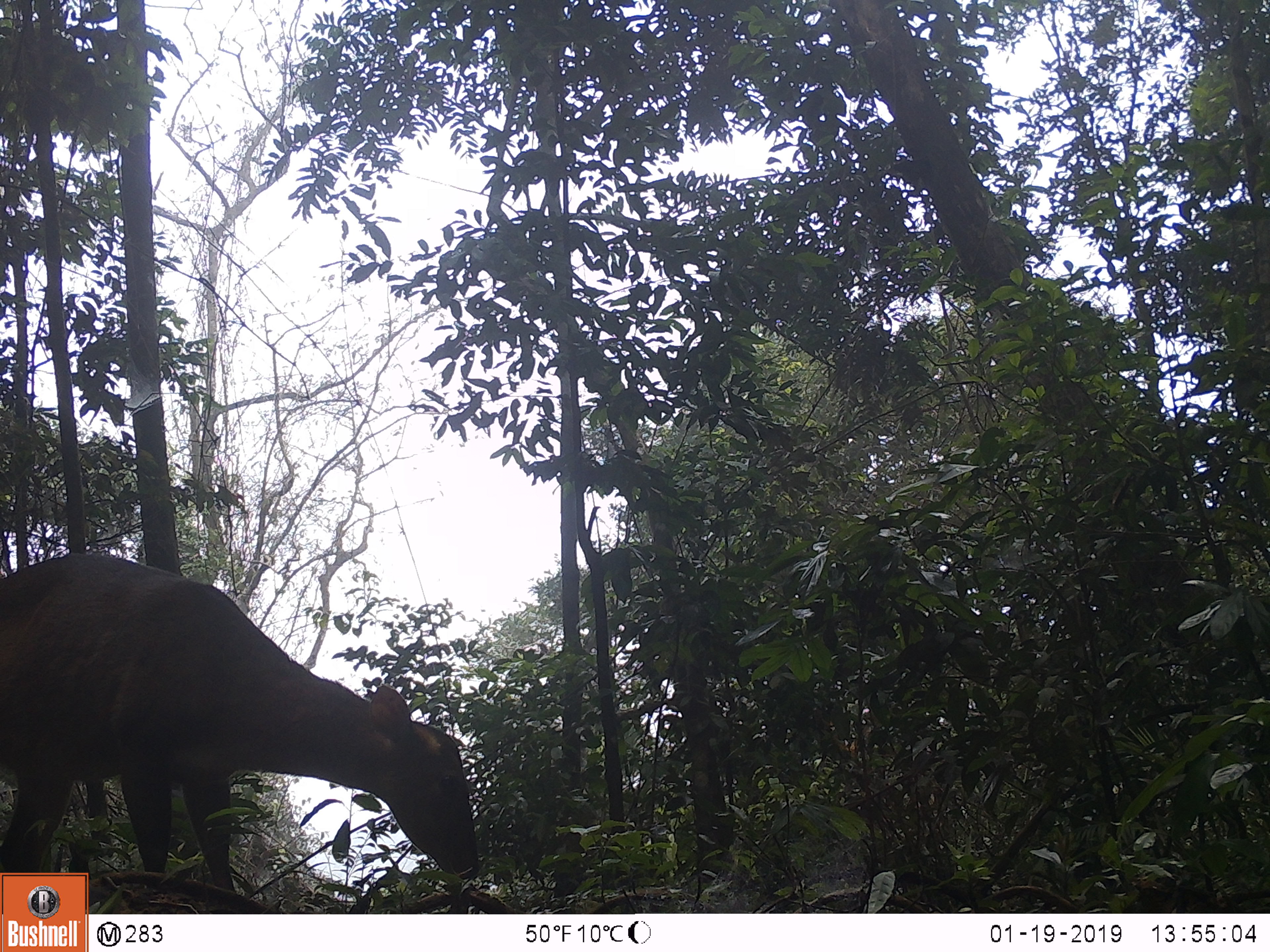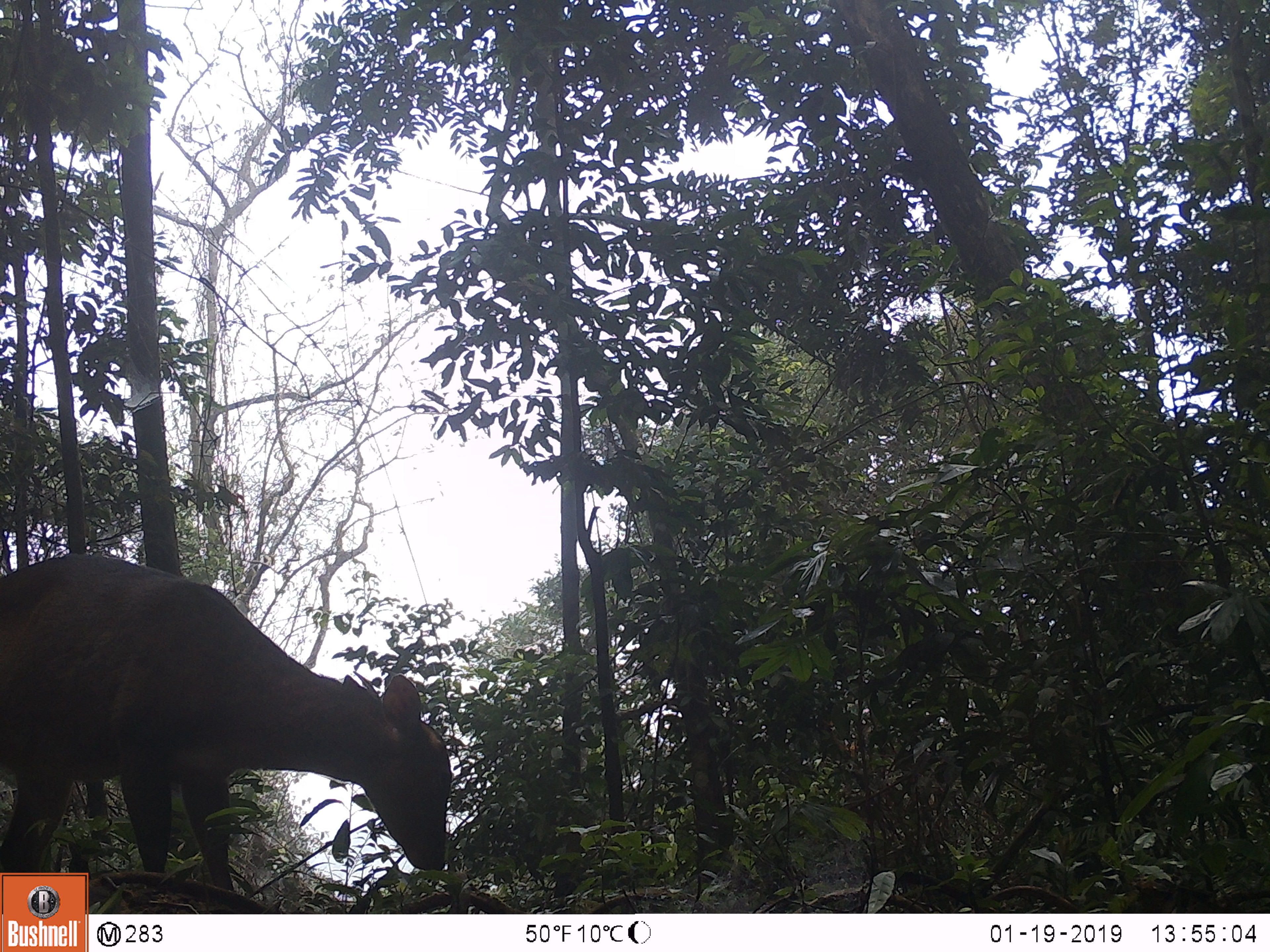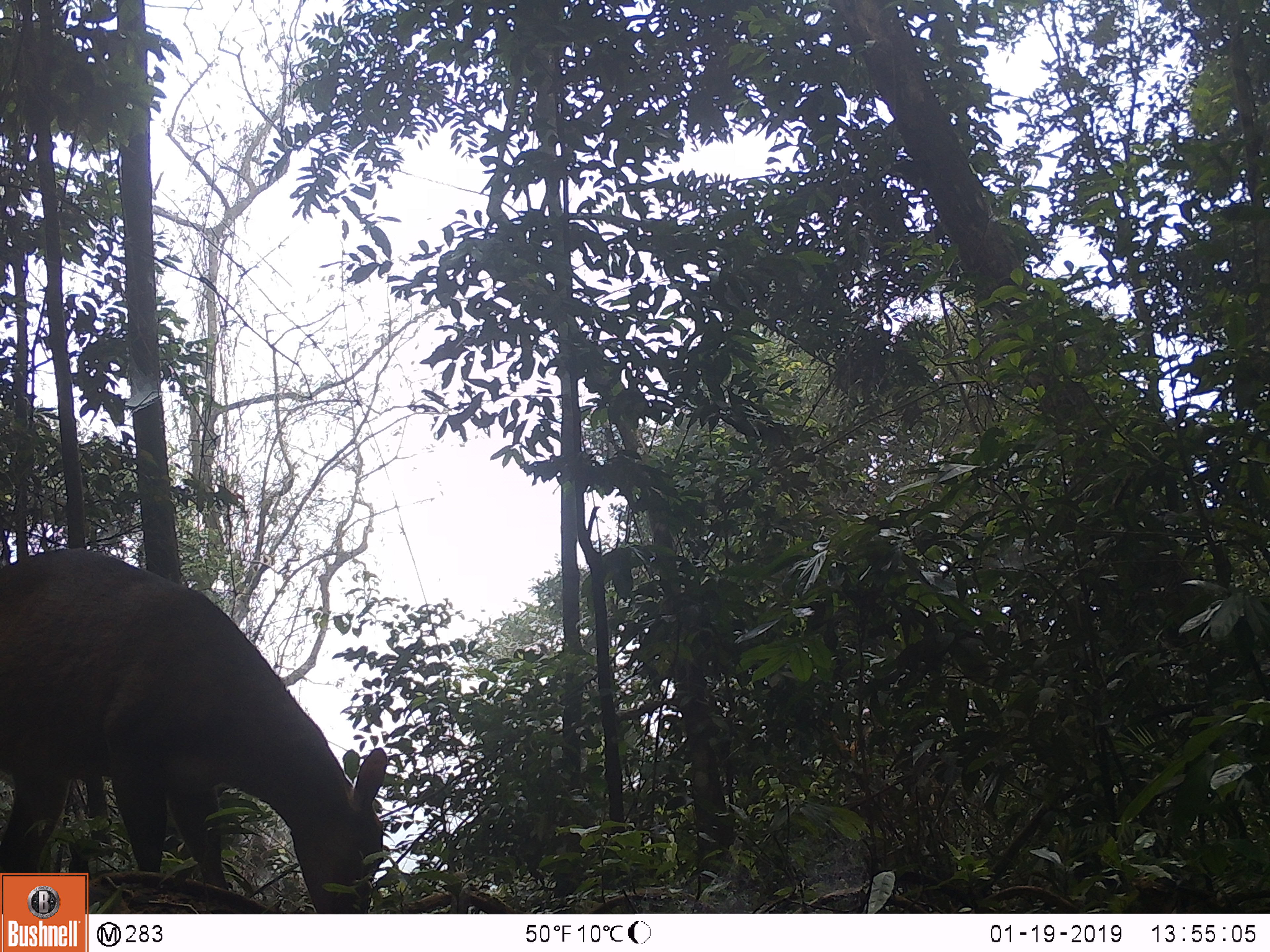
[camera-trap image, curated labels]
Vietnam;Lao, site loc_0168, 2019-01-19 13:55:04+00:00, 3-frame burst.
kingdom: Animalia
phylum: Chordata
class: Mammalia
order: Artiodactyla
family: Cervidae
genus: Muntiacus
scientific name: Muntiacus vuquangensis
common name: large-antlered muntjac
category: large antlered muntjac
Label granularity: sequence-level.